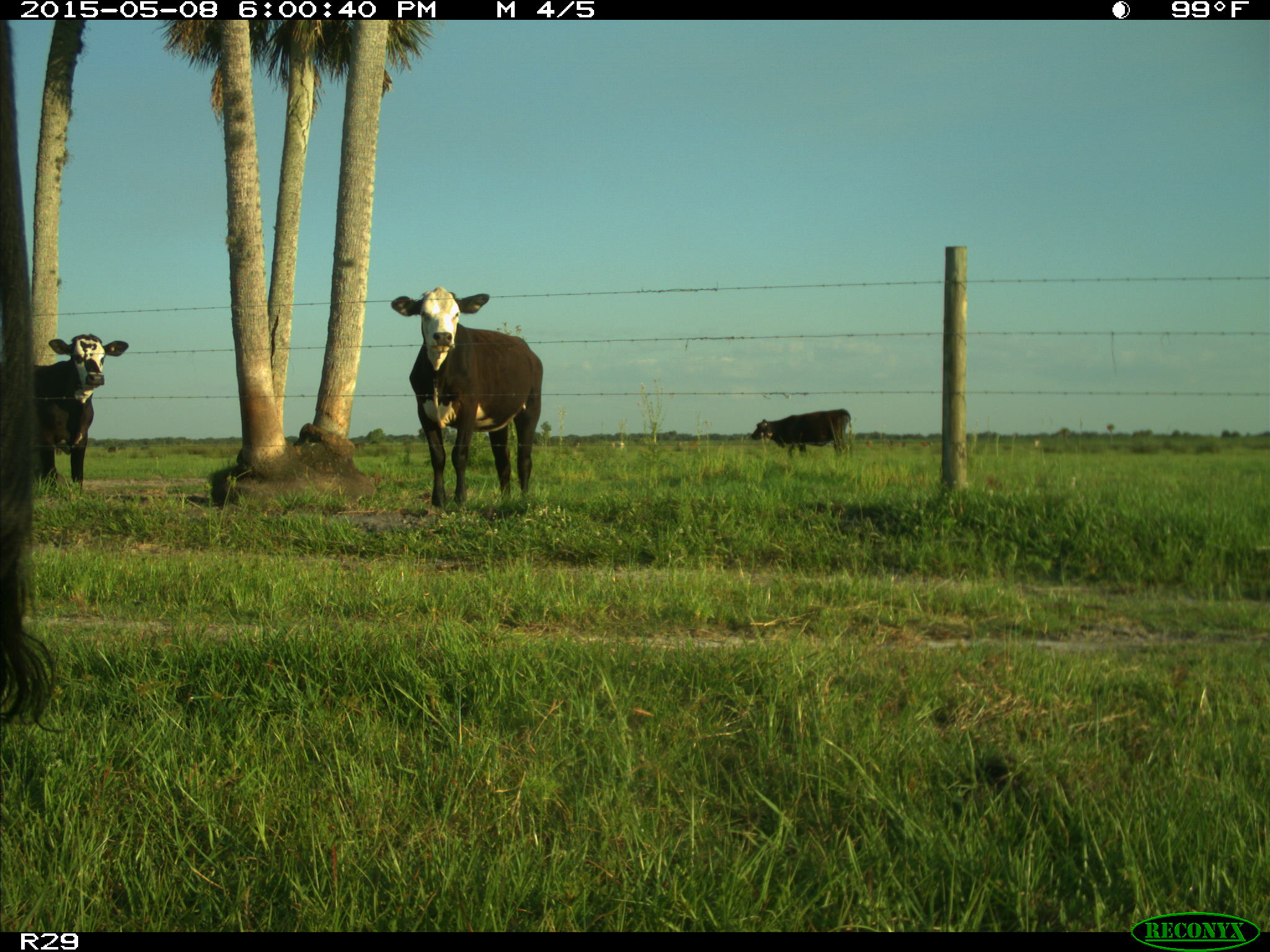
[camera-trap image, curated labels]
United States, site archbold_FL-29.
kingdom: Animalia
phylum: Chordata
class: Mammalia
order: Artiodactyla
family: Bovidae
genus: Bos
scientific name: Bos taurus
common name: domestic cow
Bos taurus (domestic cow).